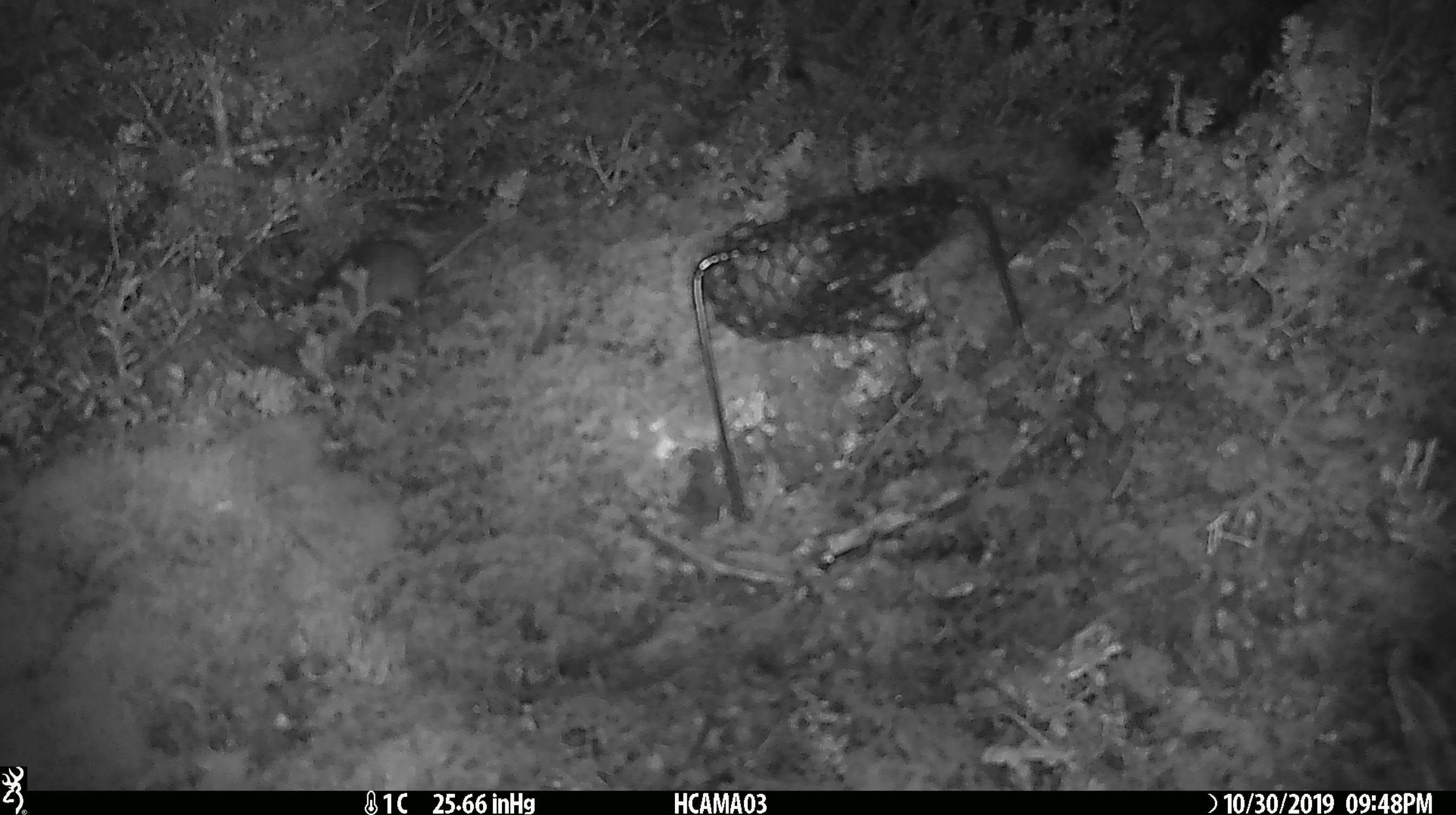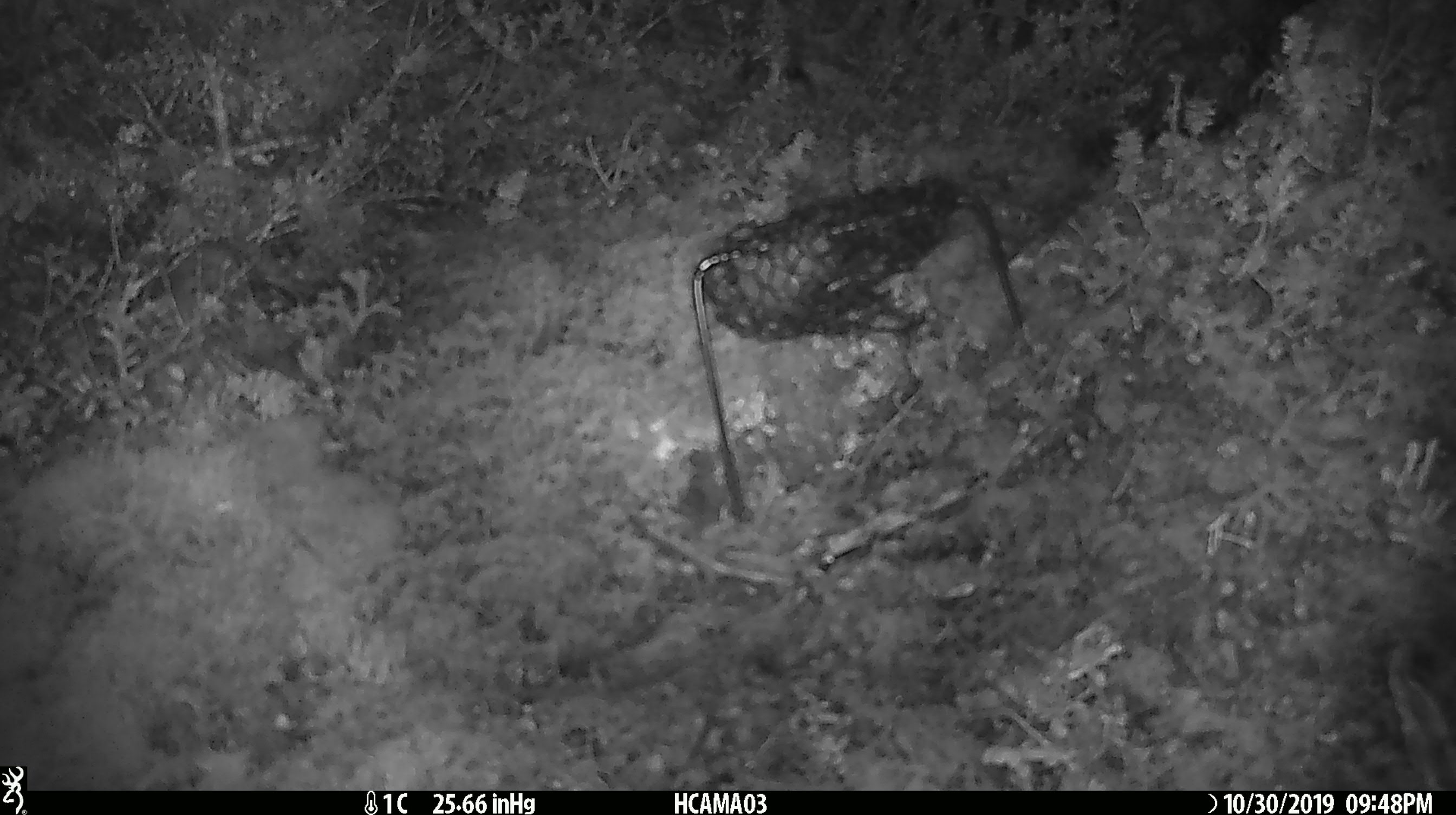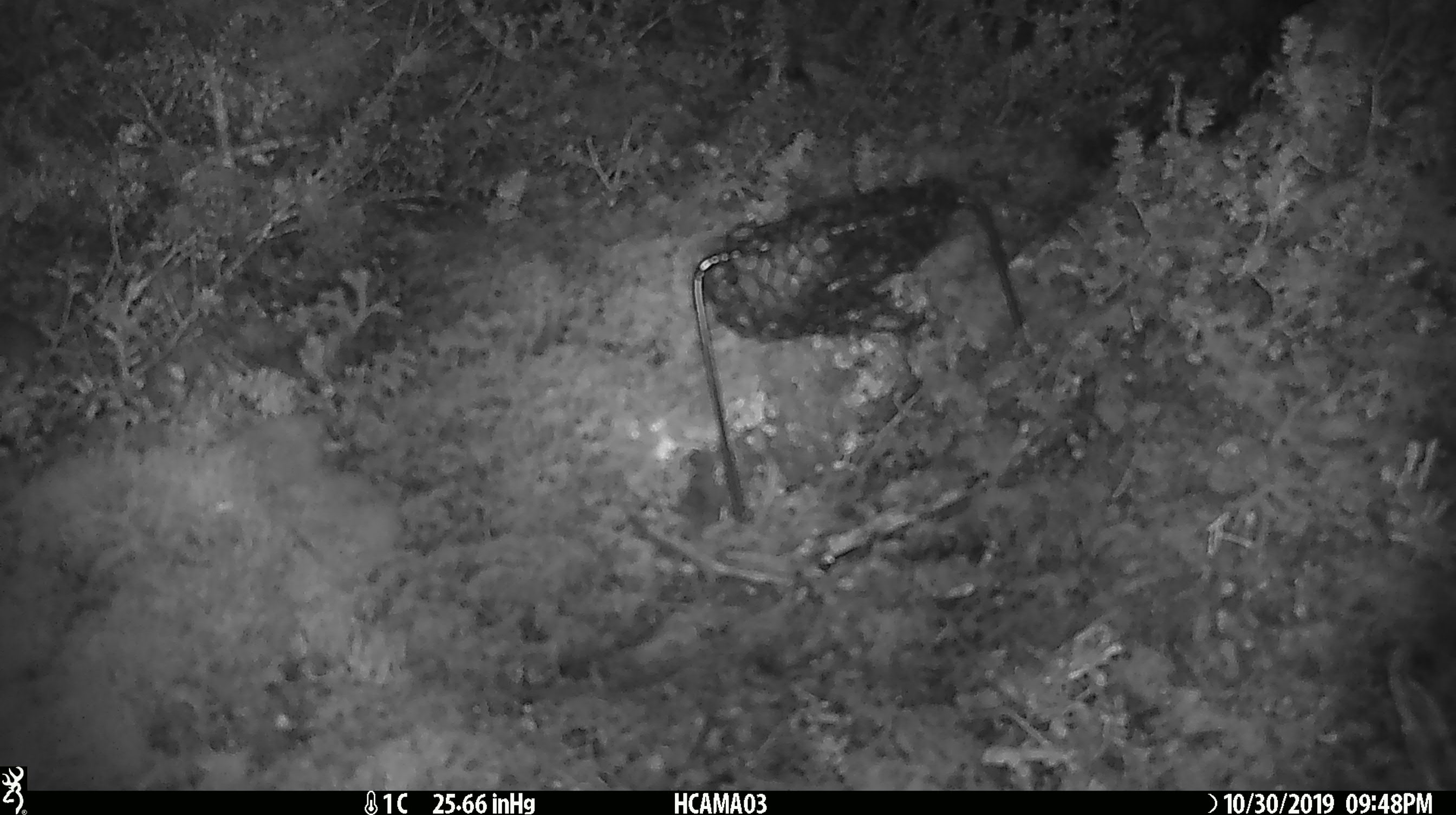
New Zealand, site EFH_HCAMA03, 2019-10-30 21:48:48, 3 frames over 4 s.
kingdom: Animalia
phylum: Chordata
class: Mammalia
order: Rodentia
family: Muridae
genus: Mus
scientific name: Mus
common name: mouse